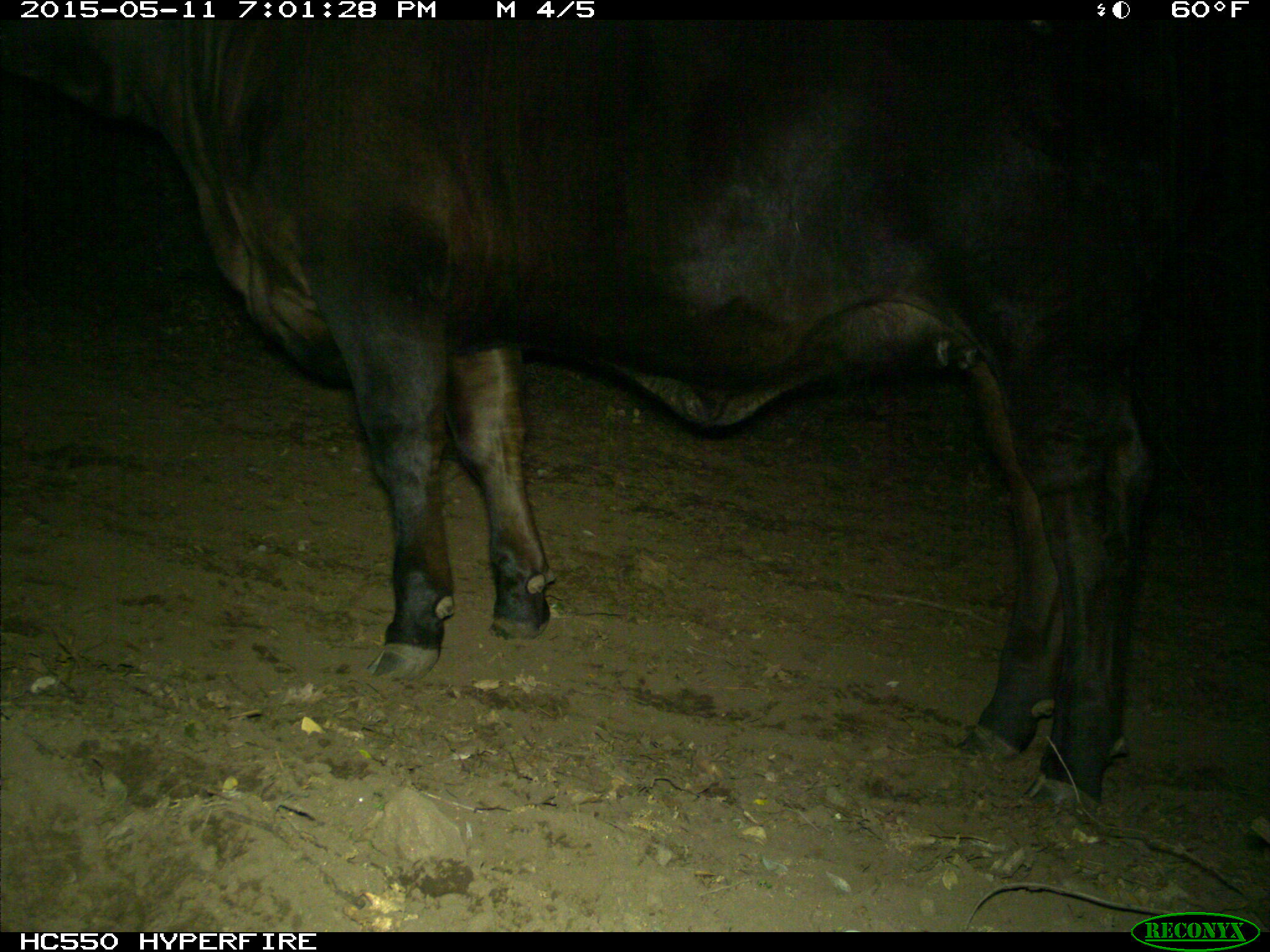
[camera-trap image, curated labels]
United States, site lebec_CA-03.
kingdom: Animalia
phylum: Chordata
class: Mammalia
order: Artiodactyla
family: Bovidae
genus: Bos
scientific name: Bos taurus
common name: domestic cow